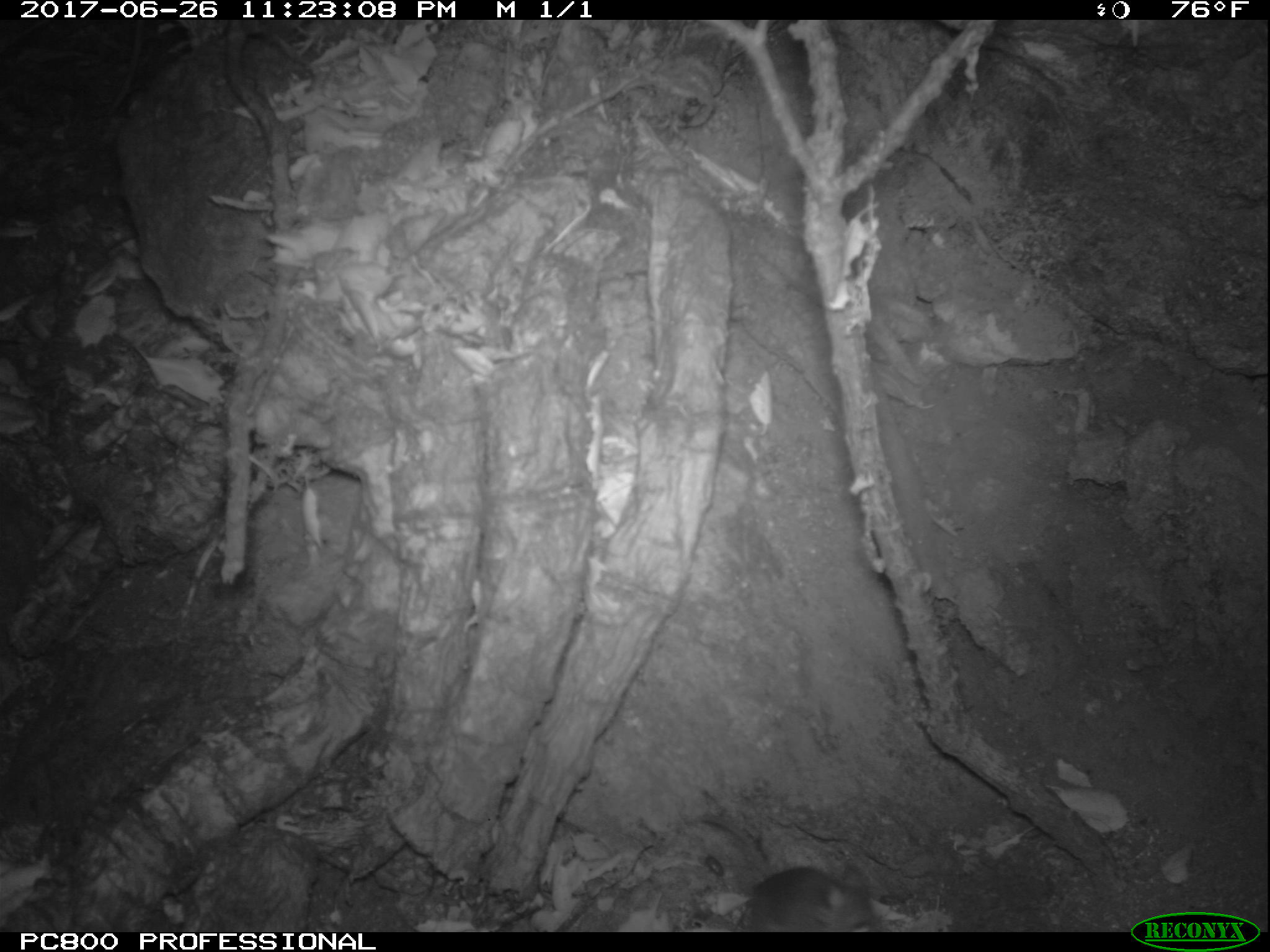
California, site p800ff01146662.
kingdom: Animalia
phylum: Chordata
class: Mammalia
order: Rodentia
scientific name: Rodentia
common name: rodent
Rodent (Rodentia).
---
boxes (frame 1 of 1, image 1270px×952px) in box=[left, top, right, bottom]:
rodent: box=[698, 813, 889, 932]